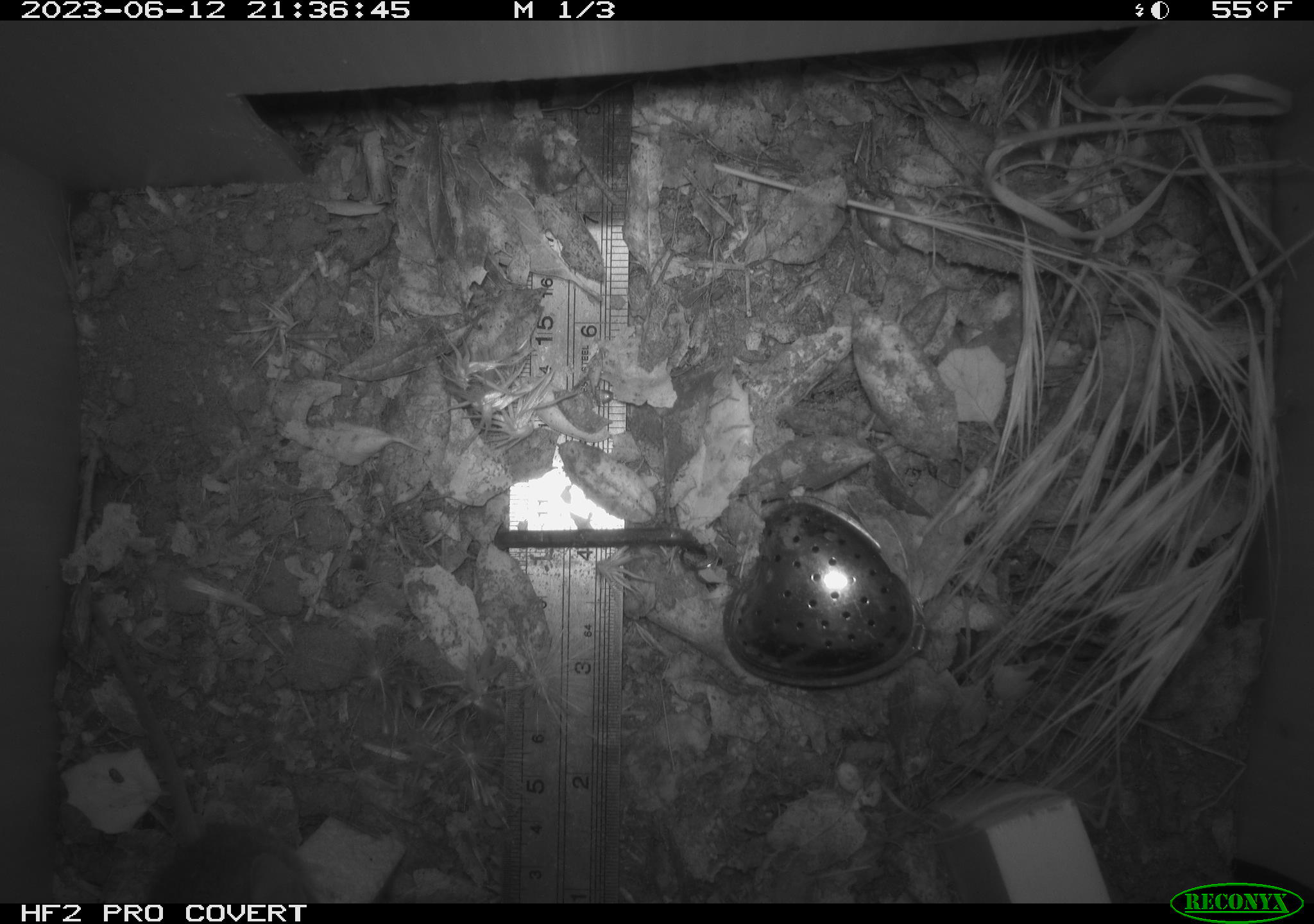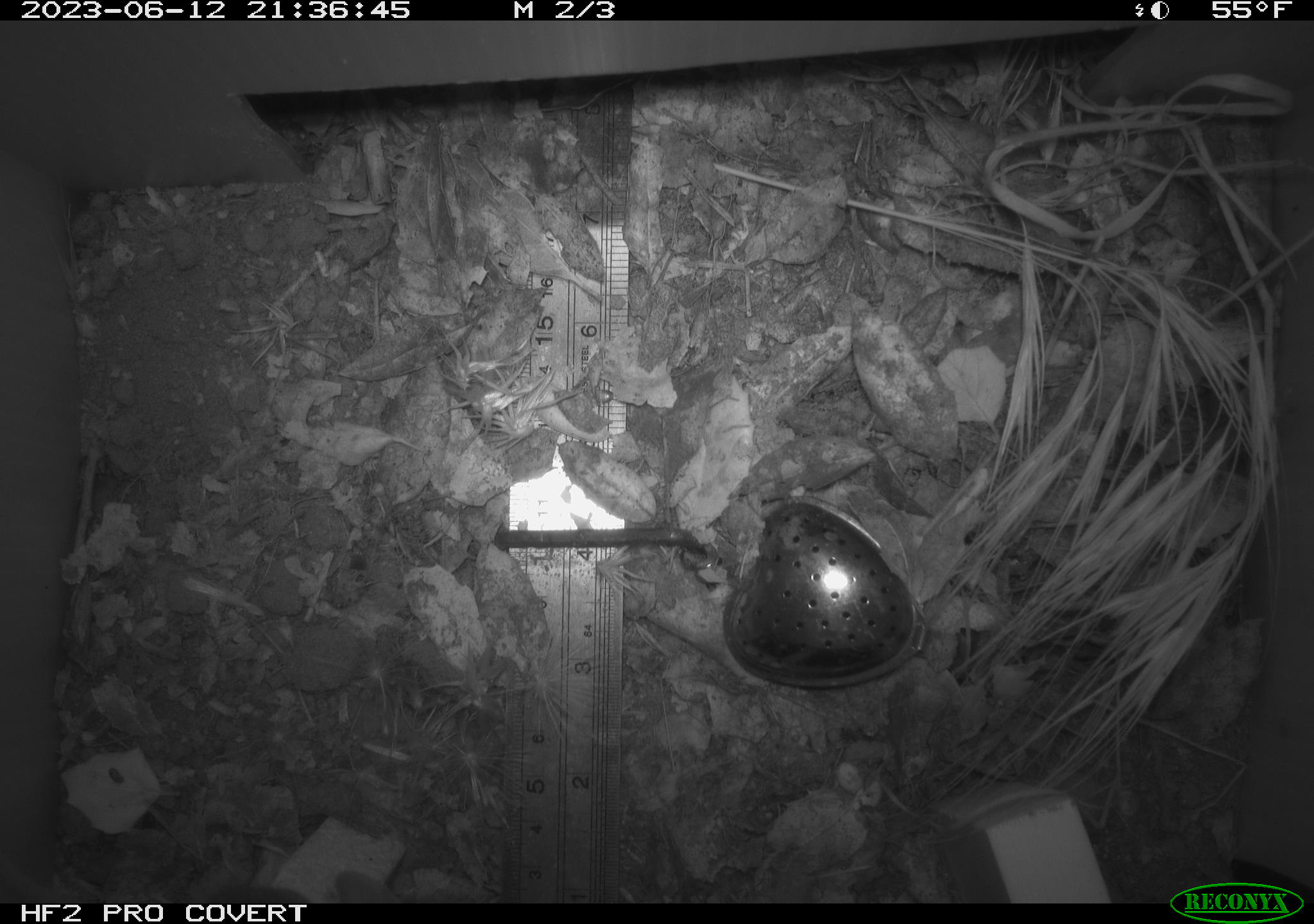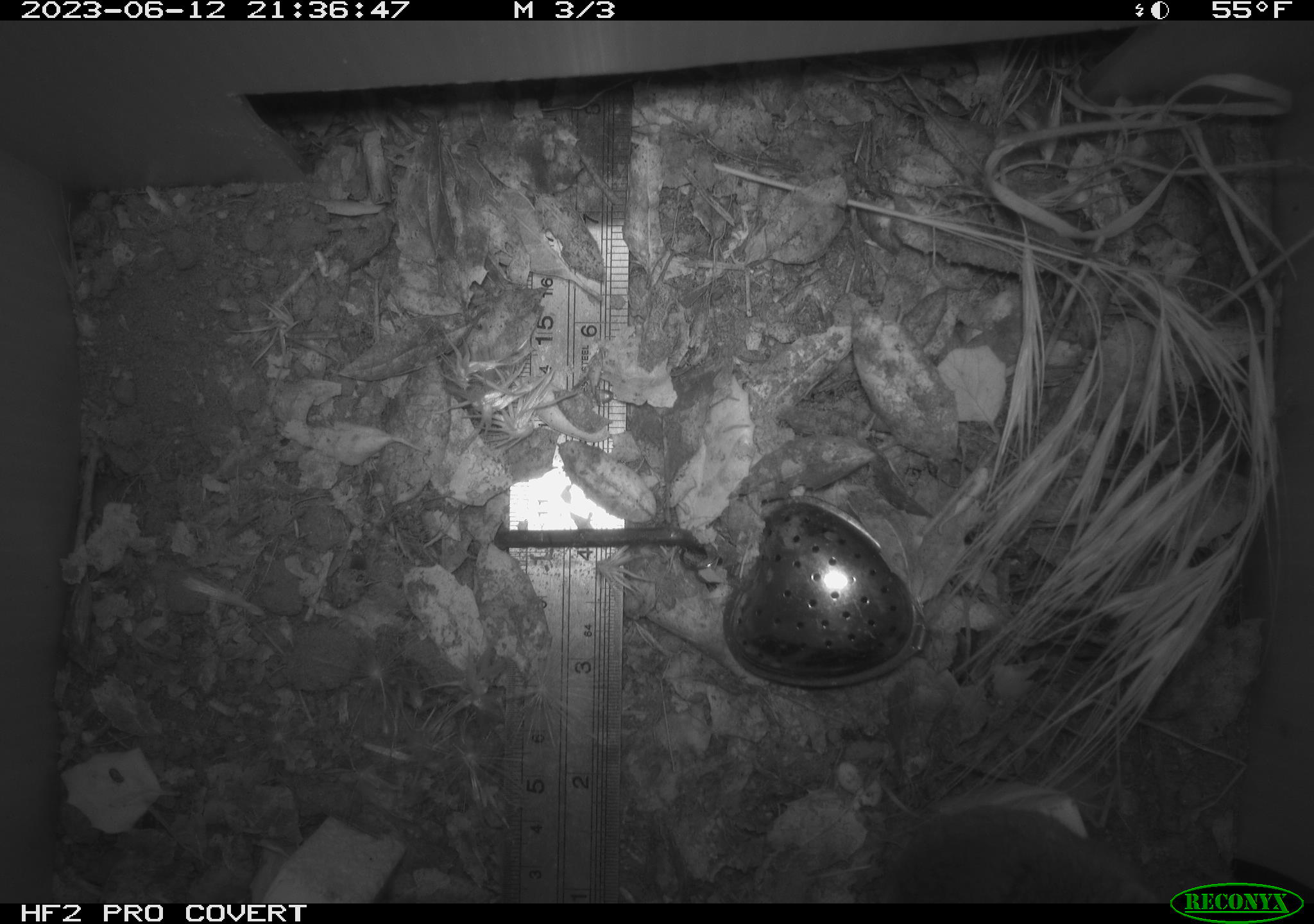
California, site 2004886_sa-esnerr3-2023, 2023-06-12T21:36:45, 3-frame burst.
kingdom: Animalia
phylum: Chordata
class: Mammalia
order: Rodentia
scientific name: Rodentia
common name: mouse species